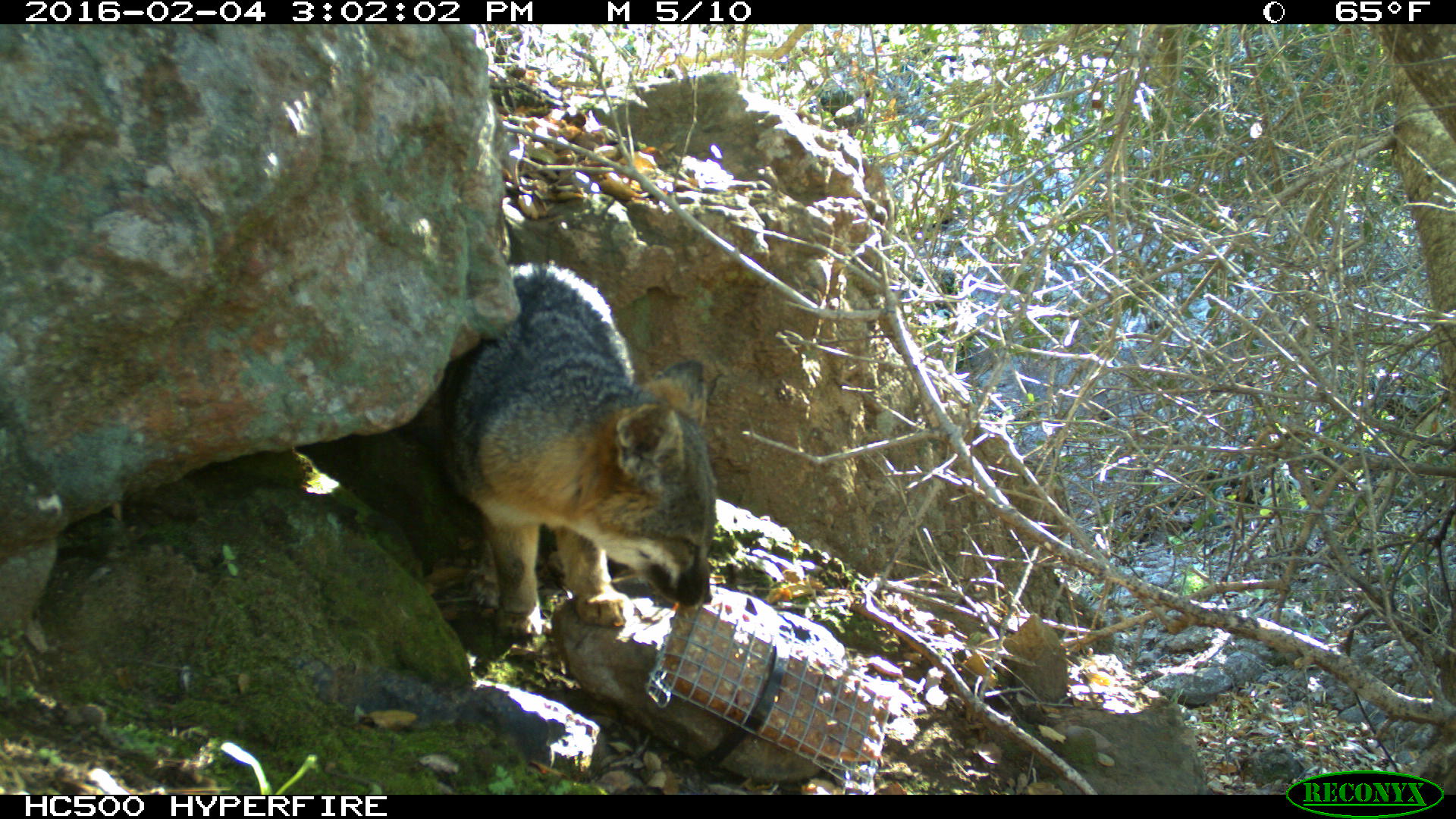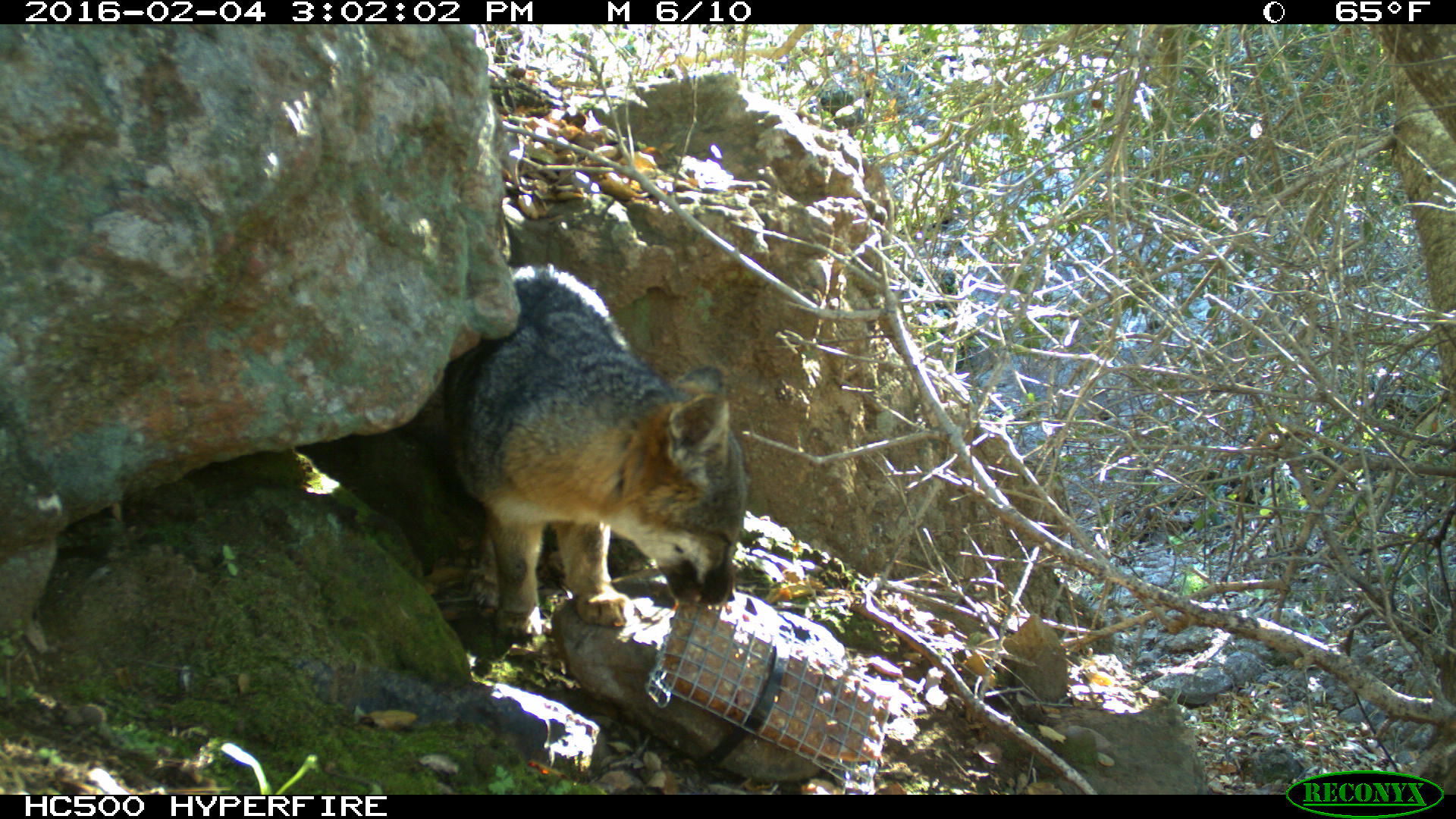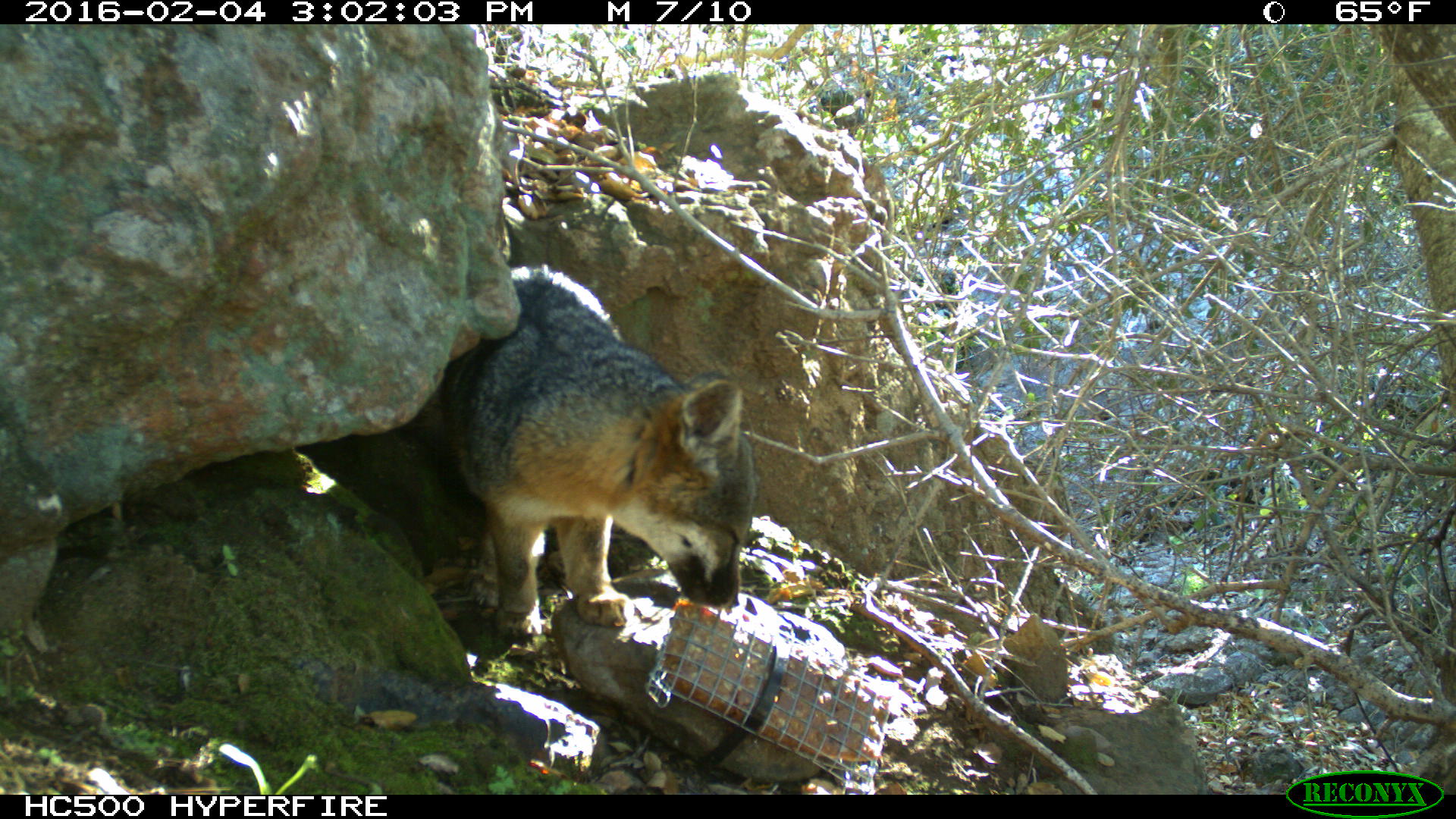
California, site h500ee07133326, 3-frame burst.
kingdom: Animalia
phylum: Chordata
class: Mammalia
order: Carnivora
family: Canidae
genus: Urocyon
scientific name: Urocyon littoralis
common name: island fox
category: fox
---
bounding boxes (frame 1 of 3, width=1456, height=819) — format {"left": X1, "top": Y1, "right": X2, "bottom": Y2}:
fox: {"left": 429, "top": 255, "right": 717, "bottom": 643}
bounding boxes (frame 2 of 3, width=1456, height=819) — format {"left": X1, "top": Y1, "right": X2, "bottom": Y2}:
fox: {"left": 394, "top": 262, "right": 747, "bottom": 641}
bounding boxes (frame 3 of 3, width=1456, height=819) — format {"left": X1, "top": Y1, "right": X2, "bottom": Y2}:
fox: {"left": 438, "top": 263, "right": 755, "bottom": 648}